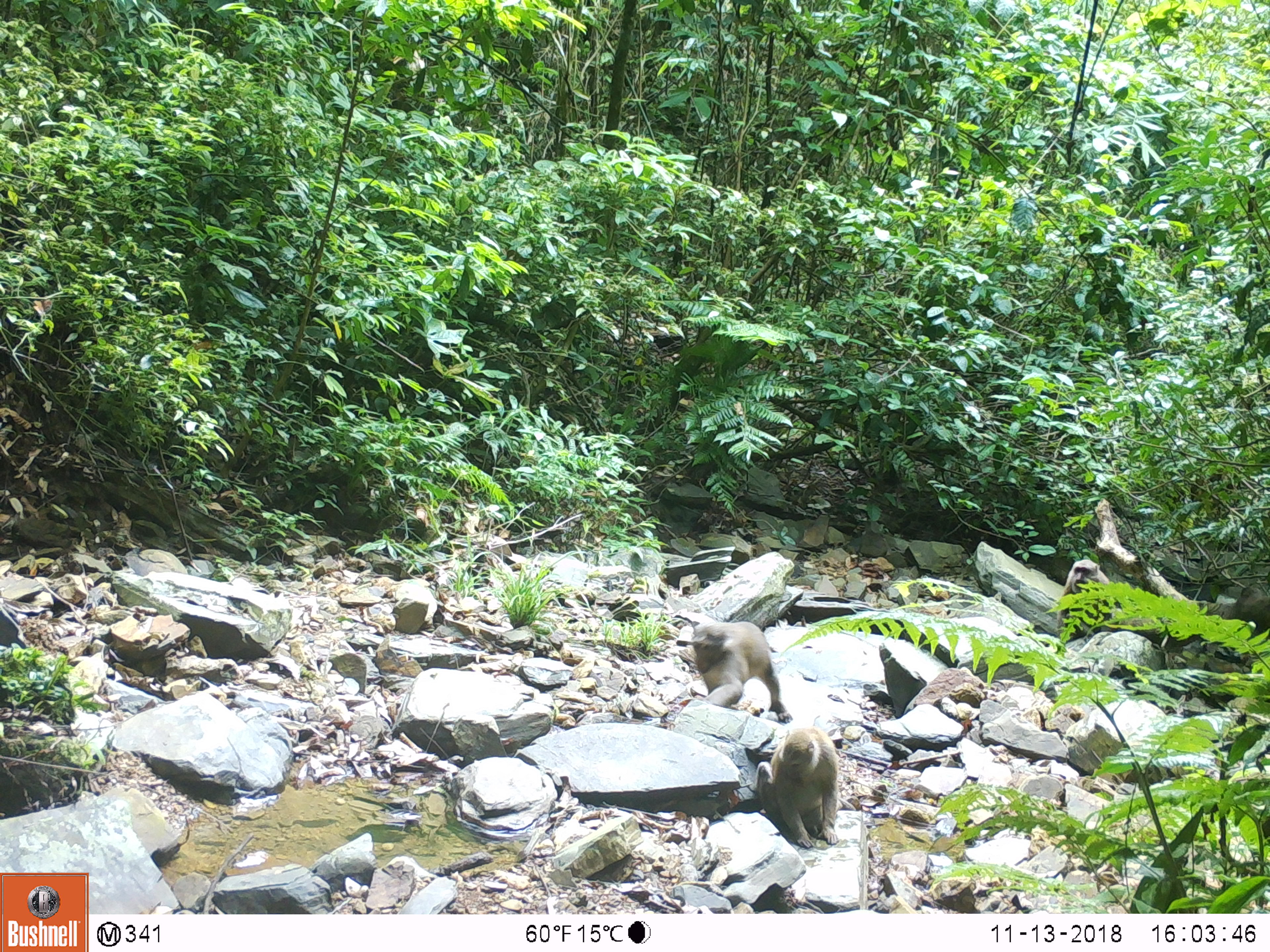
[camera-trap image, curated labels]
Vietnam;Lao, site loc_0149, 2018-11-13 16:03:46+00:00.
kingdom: Animalia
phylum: Chordata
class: Mammalia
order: Primates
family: Cercopithecidae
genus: Macaca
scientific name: Macaca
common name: macaques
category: assam or rhesus macaque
Assam or rhesus macaque (macaques) (Macaca). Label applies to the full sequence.